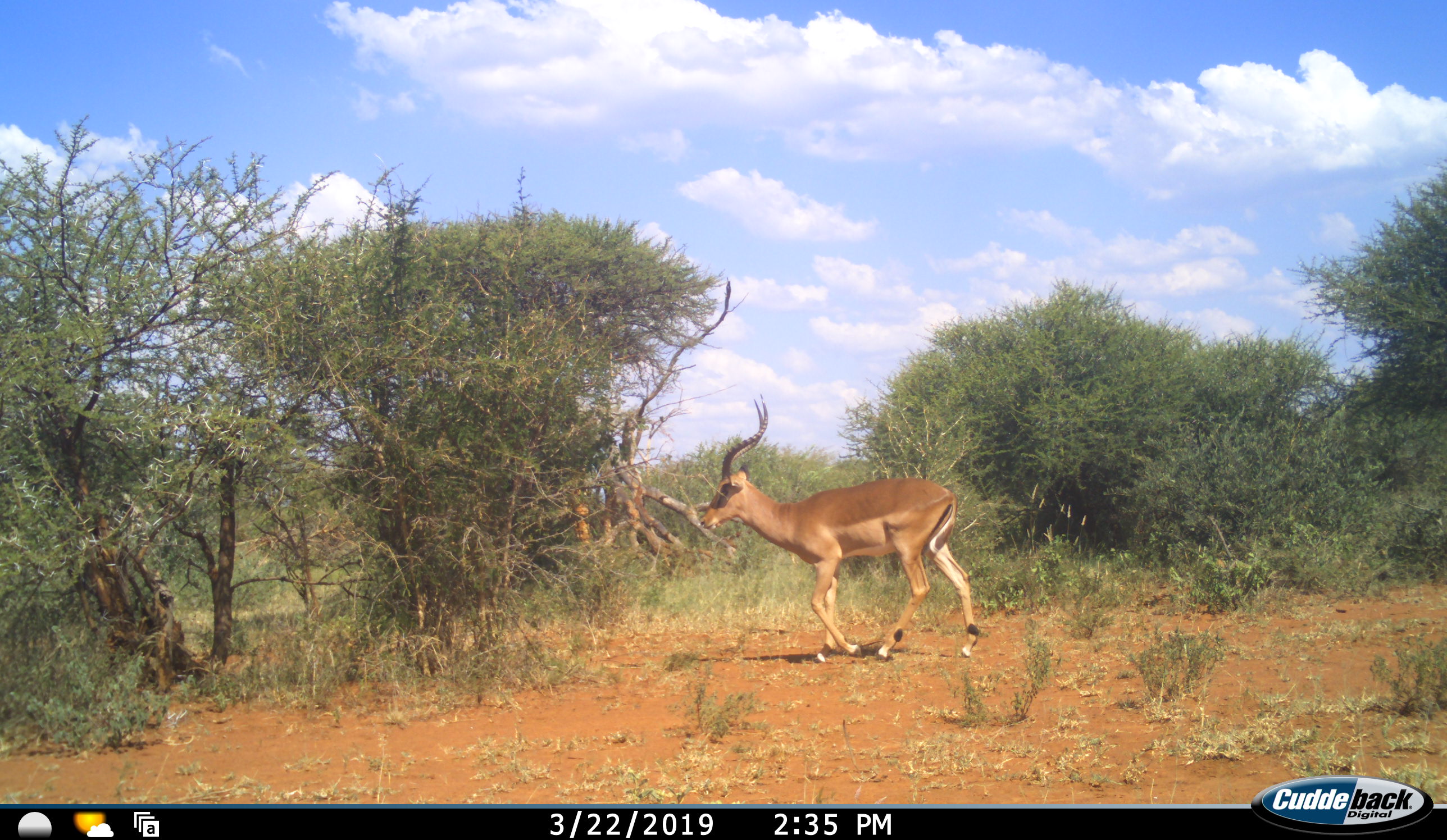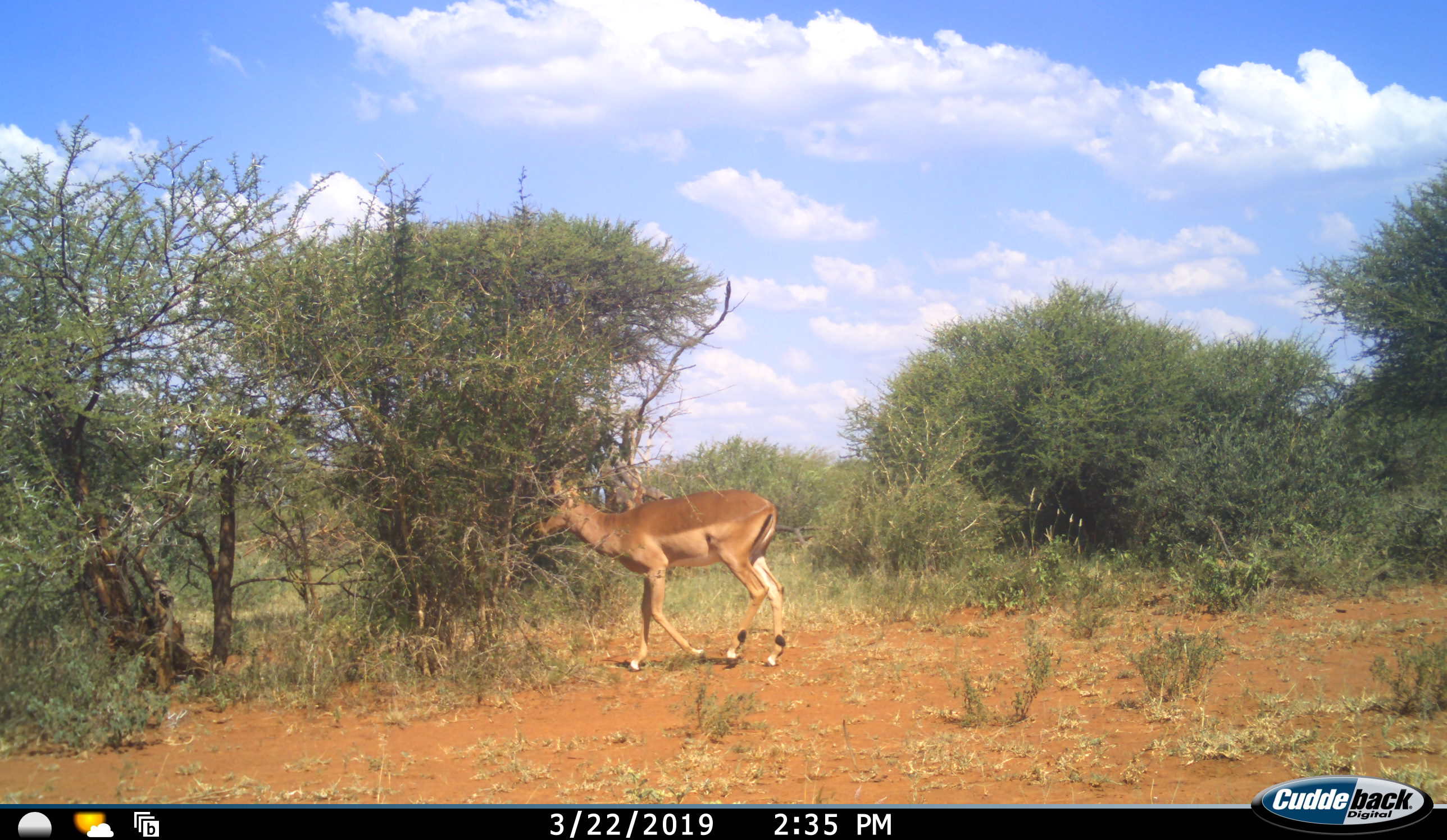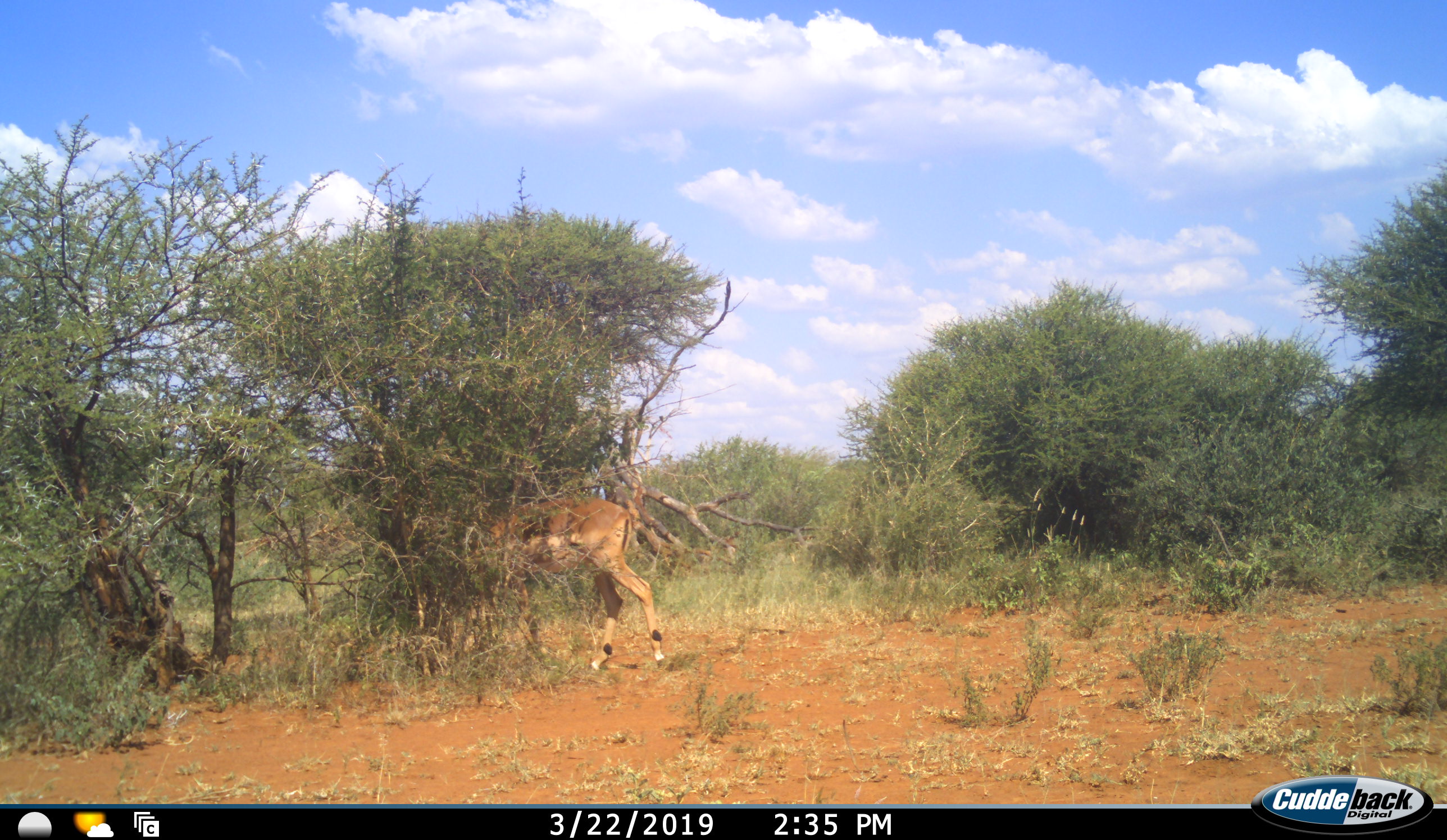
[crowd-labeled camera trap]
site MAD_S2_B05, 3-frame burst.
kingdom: Animalia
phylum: Chordata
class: Mammalia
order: Artiodactyla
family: Bovidae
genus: Aepyceros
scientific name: Aepyceros melampus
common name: impala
Impala (Aepyceros melampus), count 1. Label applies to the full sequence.